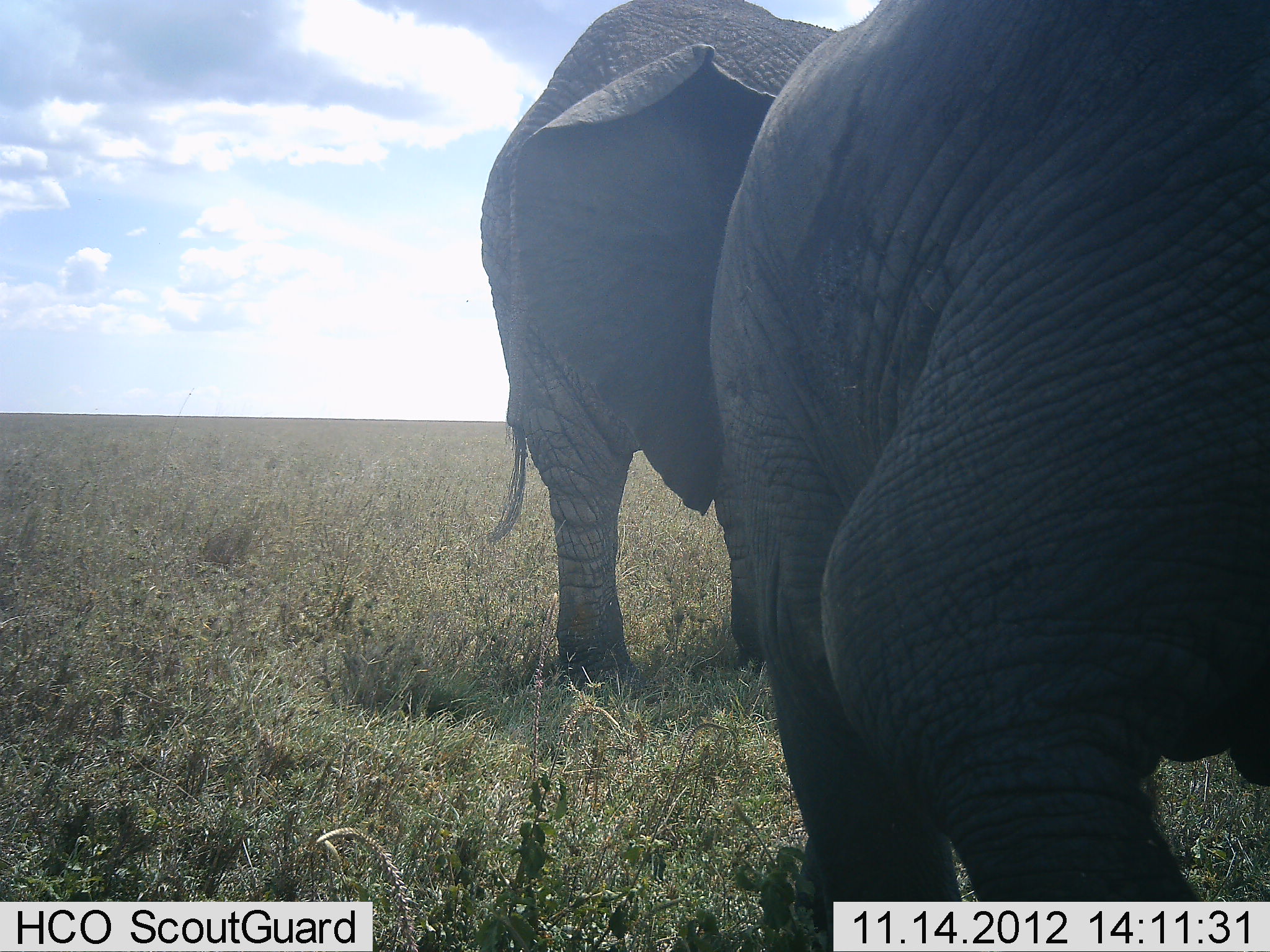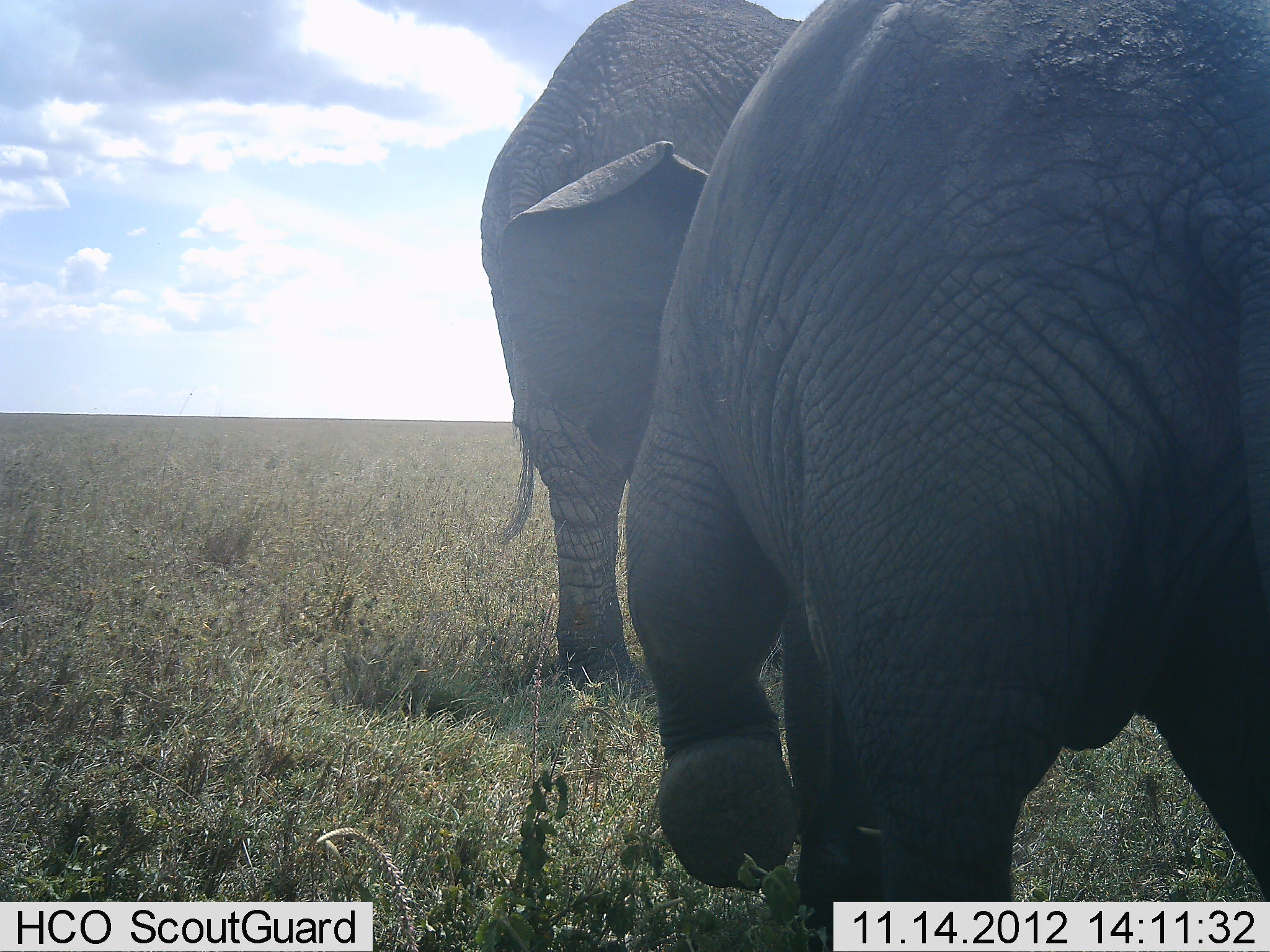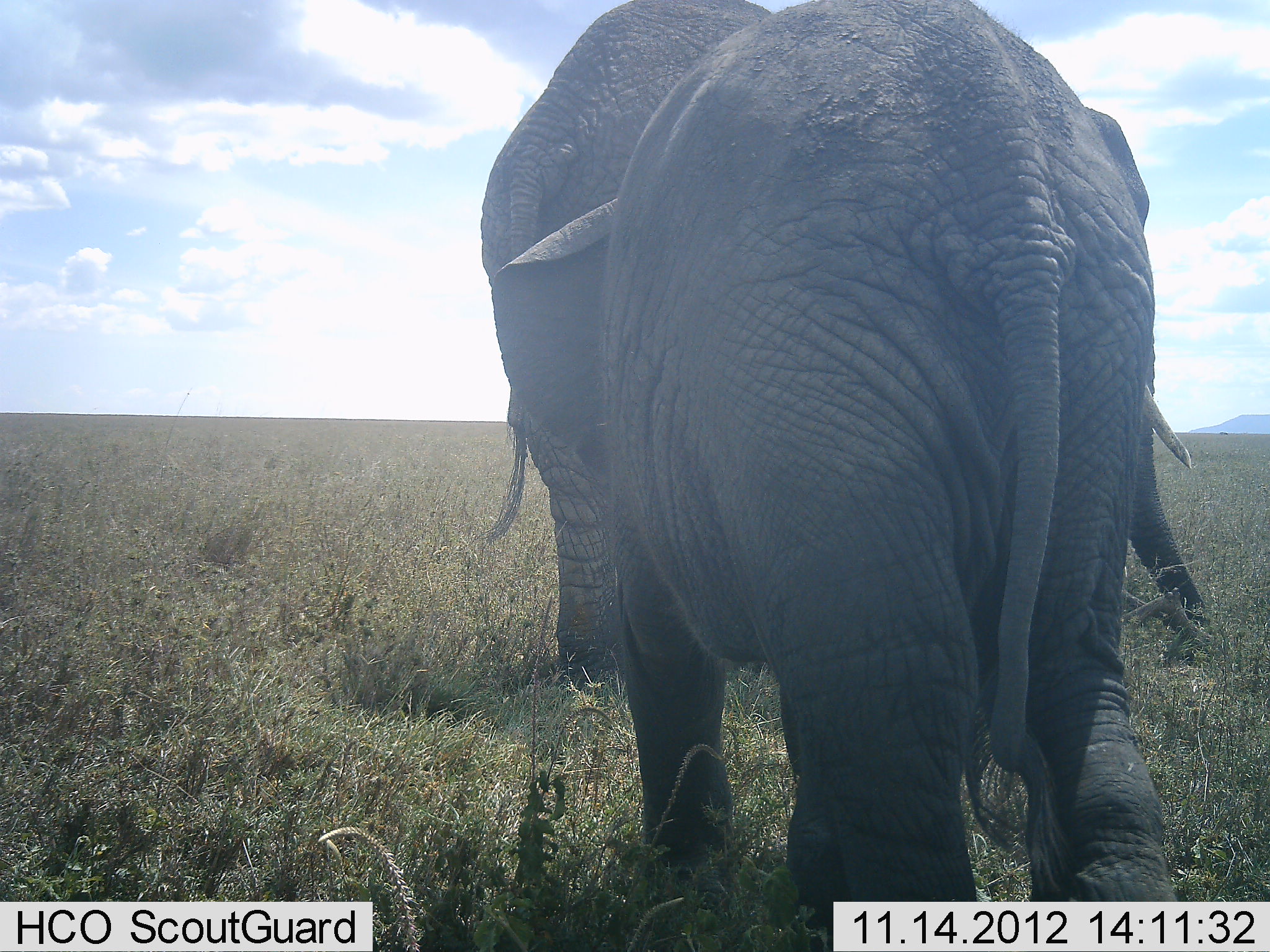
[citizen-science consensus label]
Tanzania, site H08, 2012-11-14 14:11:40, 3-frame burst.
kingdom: Animalia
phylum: Chordata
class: Mammalia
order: Proboscidea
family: Elephantidae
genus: Loxodonta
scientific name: Loxodonta africana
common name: african bush elephant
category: elephant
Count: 2.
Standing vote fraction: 30%.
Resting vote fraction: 0%.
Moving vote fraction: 90%.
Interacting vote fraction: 0%.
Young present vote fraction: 30%.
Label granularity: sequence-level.